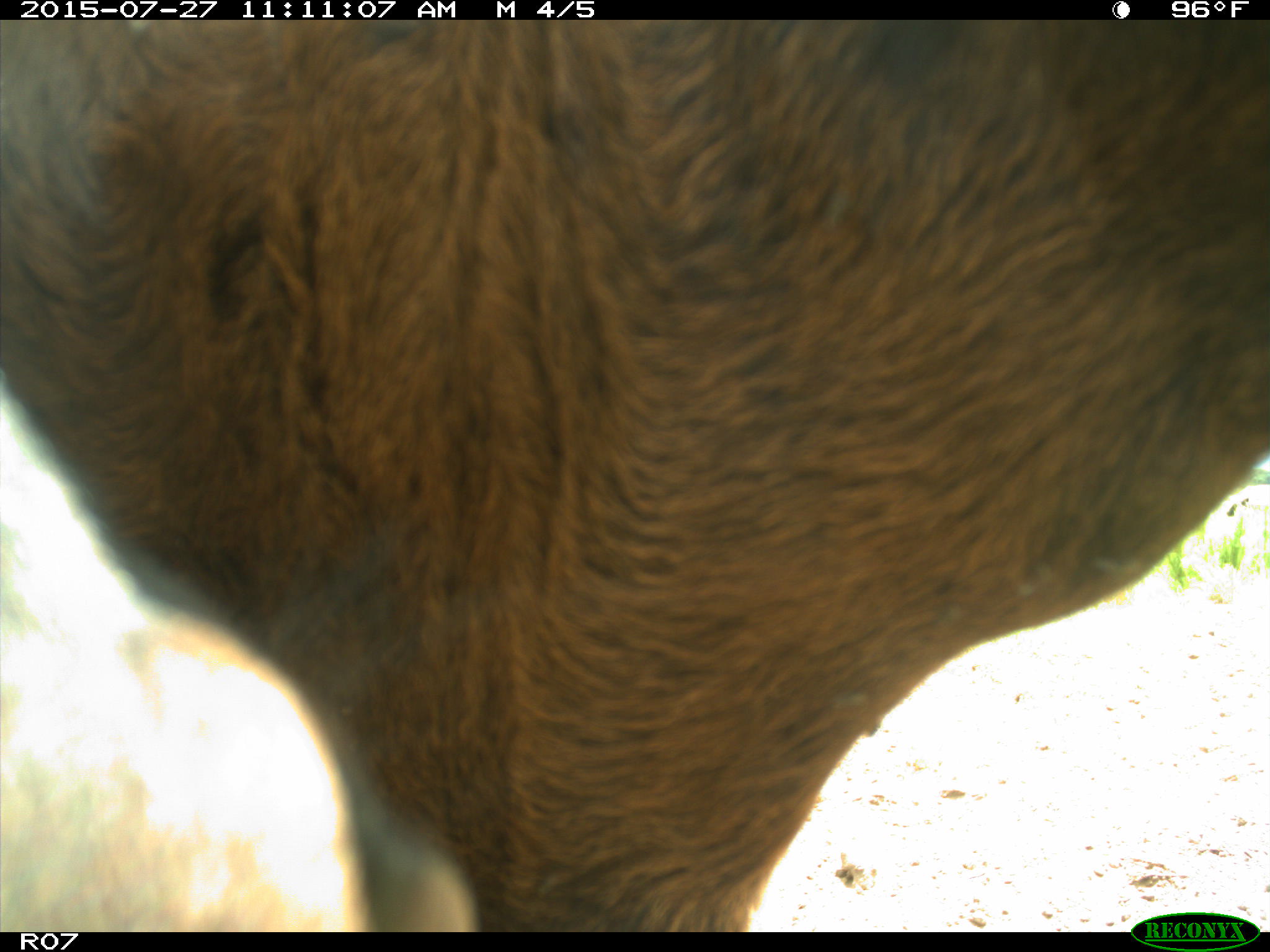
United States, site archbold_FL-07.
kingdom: Animalia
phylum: Chordata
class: Mammalia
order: Artiodactyla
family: Bovidae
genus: Bos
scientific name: Bos taurus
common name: domestic cow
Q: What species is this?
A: Bos taurus (domestic cow).